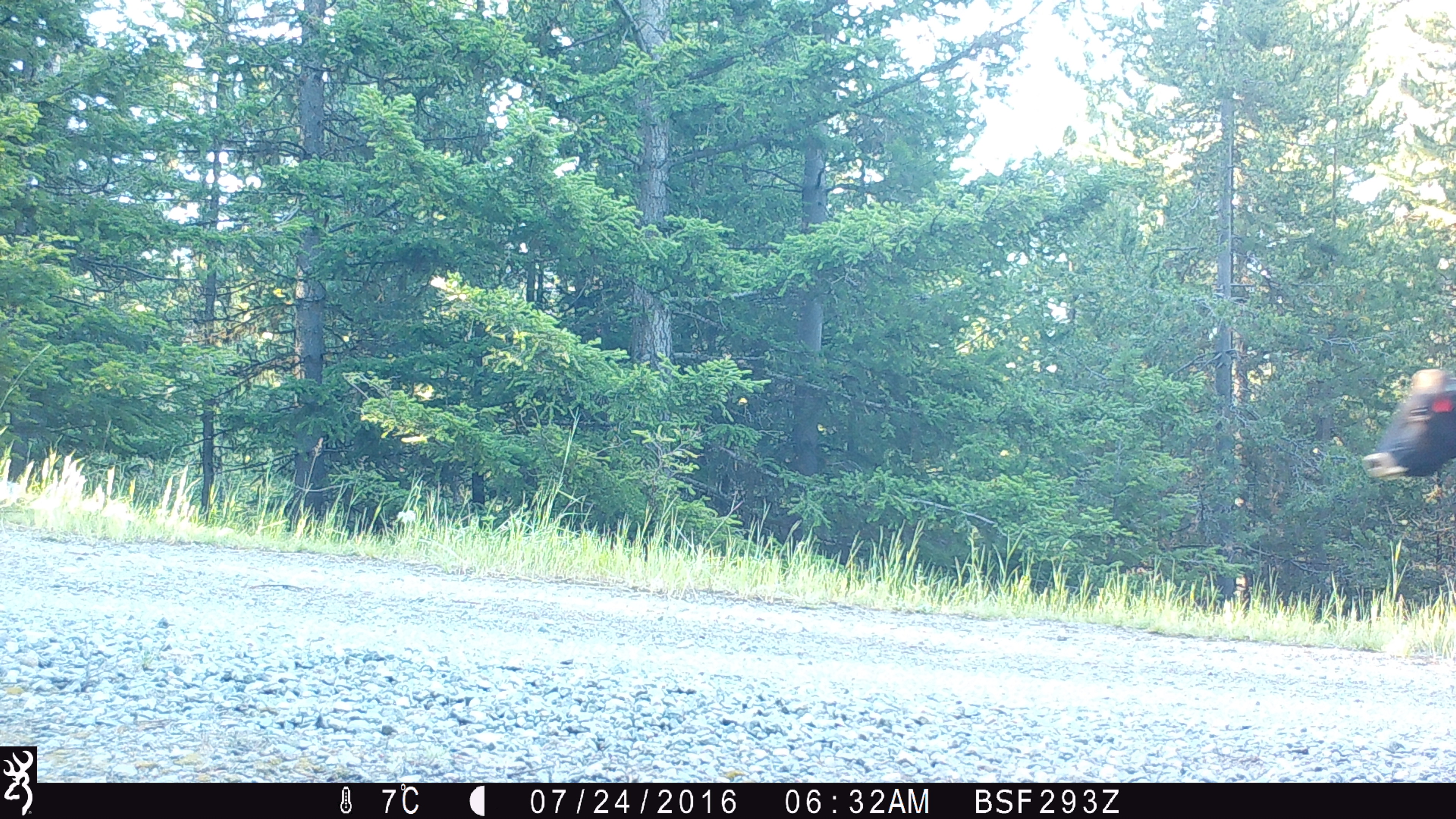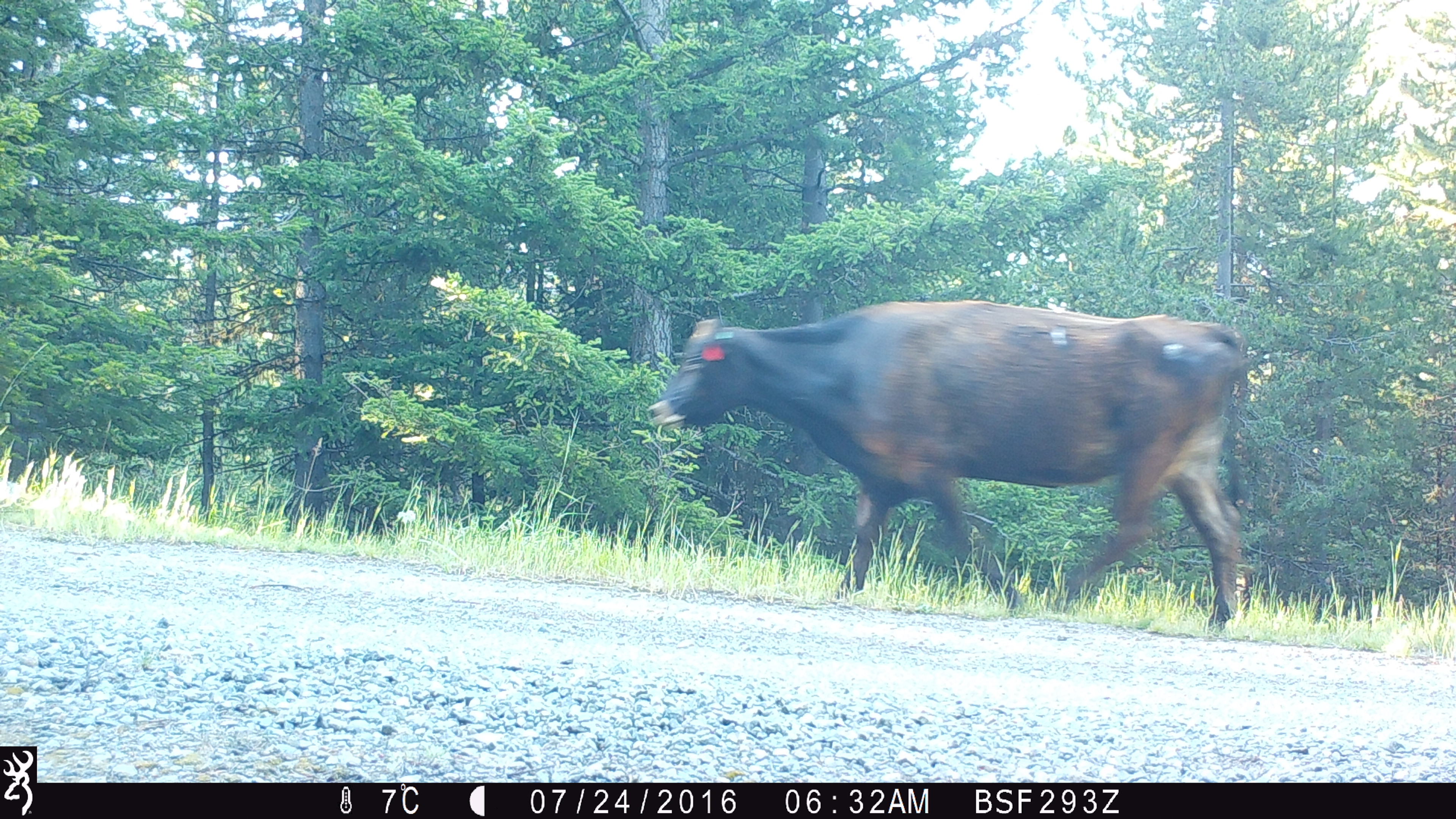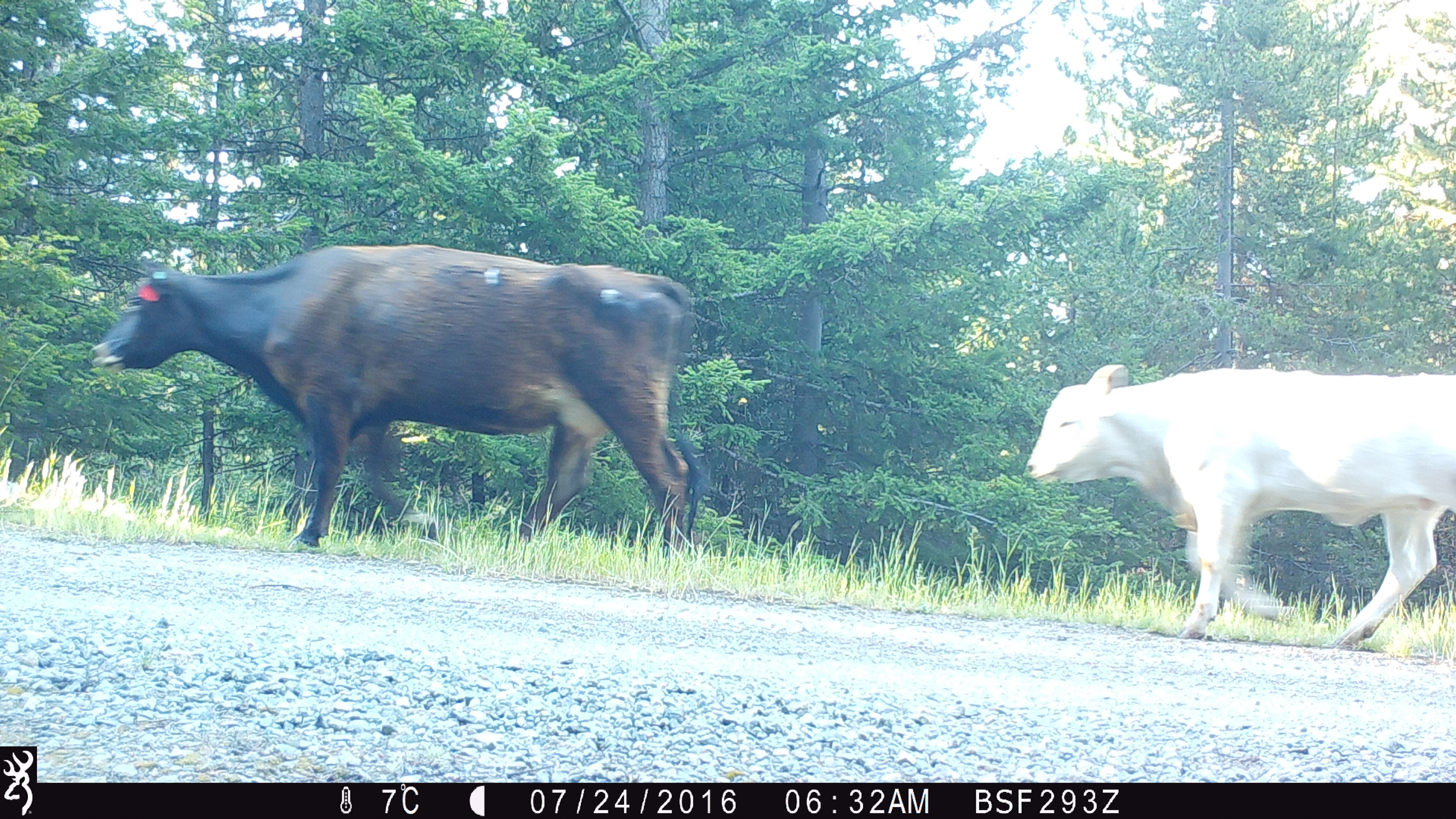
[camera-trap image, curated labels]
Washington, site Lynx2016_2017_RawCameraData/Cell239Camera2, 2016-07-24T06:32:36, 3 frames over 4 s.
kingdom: Animalia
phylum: Chordata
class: Mammalia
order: Artiodactyla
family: Bovidae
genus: Bos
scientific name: Bos taurus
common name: domestic cattle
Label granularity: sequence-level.